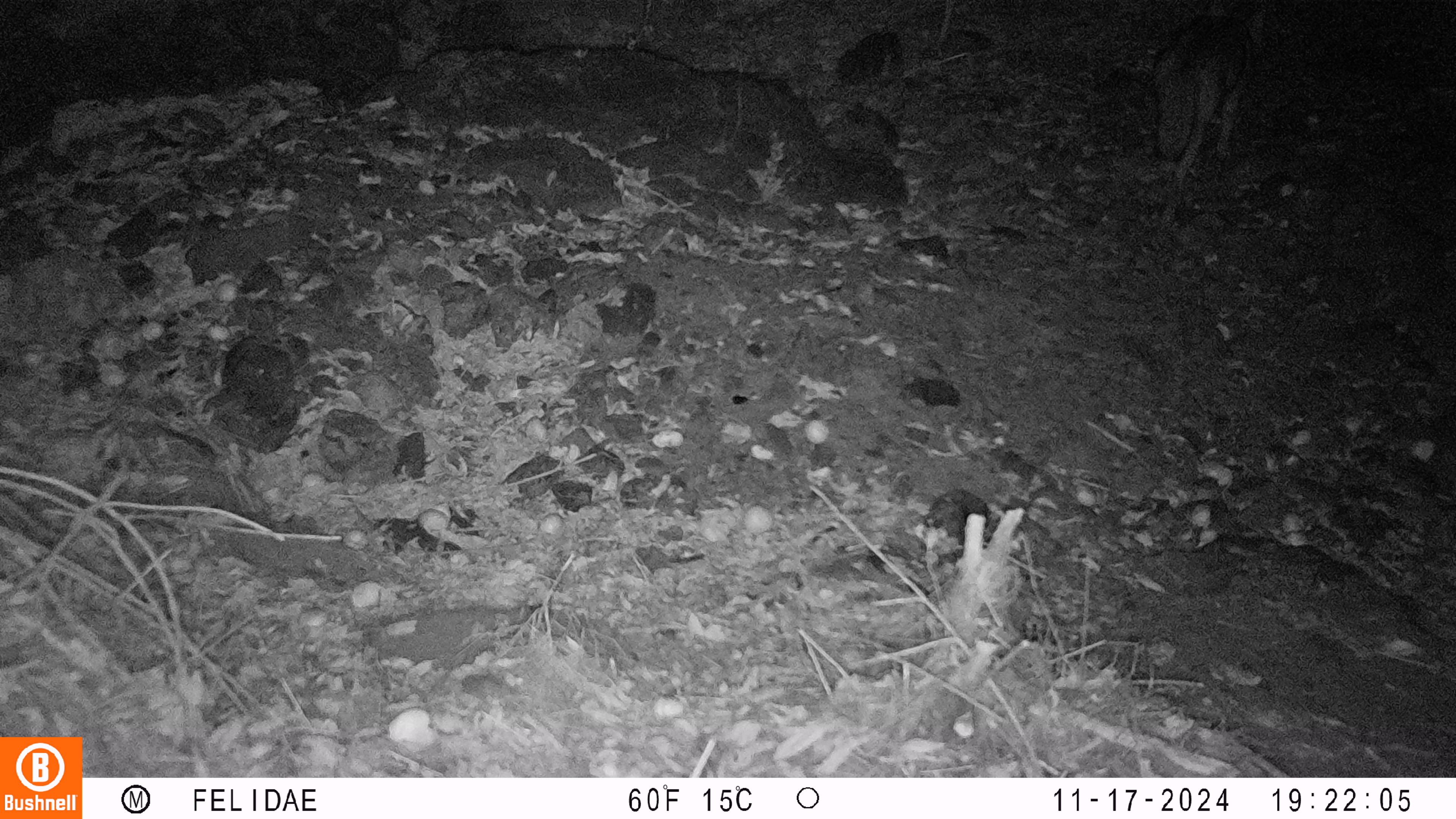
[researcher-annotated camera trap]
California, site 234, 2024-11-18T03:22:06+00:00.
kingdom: Animalia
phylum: Chordata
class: Mammalia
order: Carnivora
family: Canidae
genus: Urocyon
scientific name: Urocyon cinereoargenteus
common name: gray fox